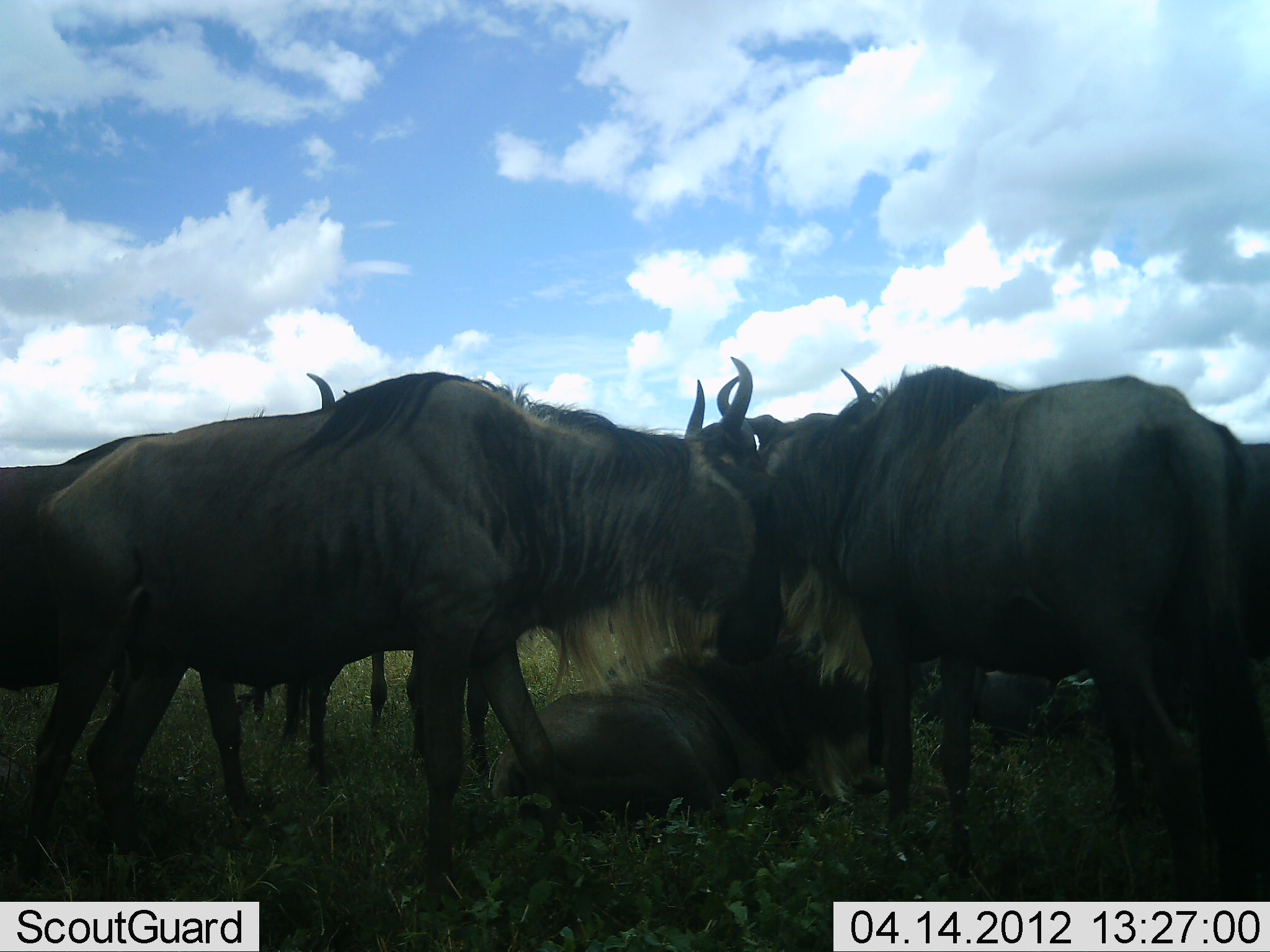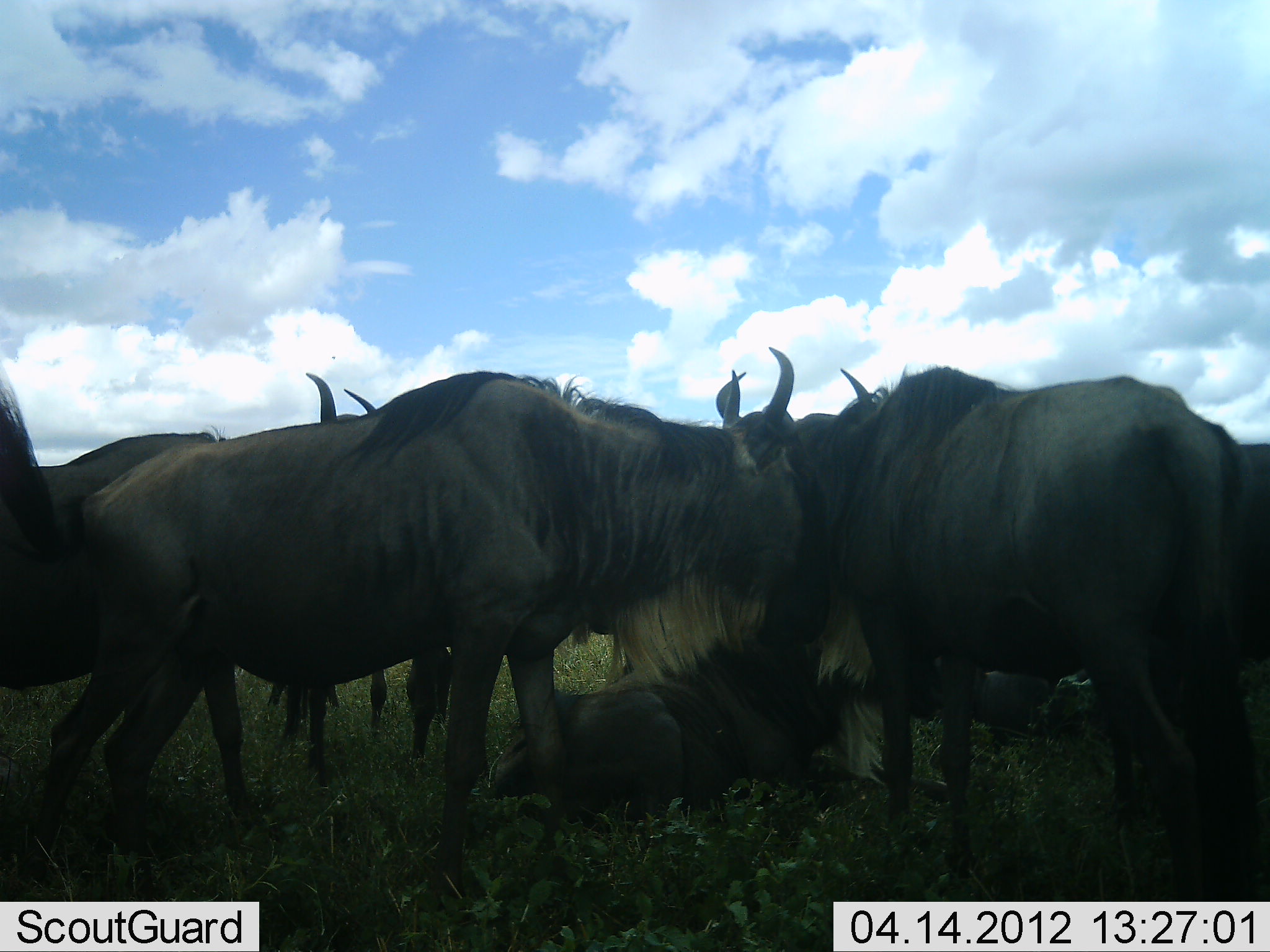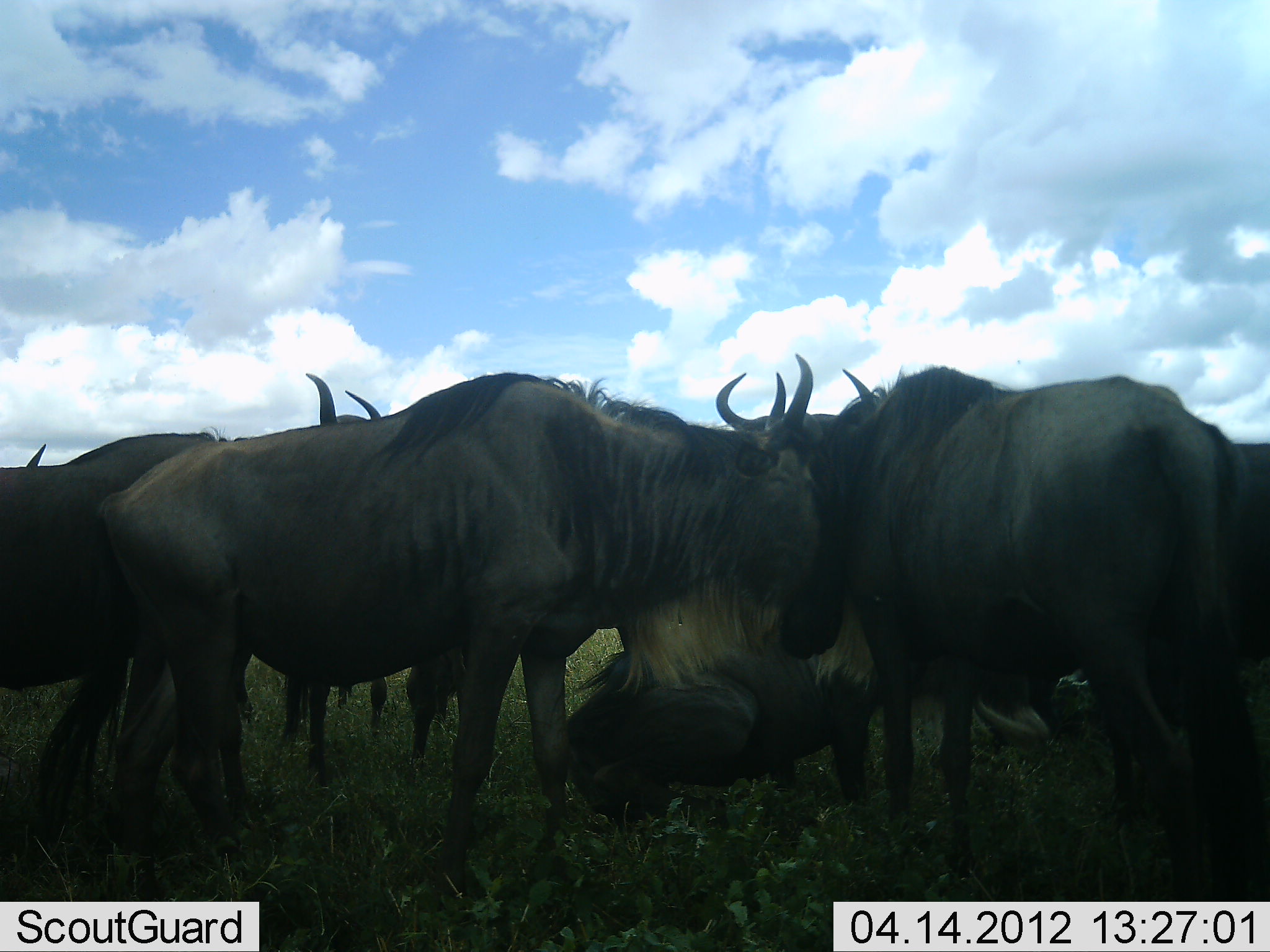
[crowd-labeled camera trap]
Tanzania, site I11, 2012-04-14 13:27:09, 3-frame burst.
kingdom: Animalia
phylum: Chordata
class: Mammalia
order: Artiodactyla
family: Bovidae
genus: Connochaetes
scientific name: Connochaetes taurinus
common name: blue wildebeest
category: wildebeest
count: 8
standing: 53%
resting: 76%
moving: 6%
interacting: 29%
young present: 0%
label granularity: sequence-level